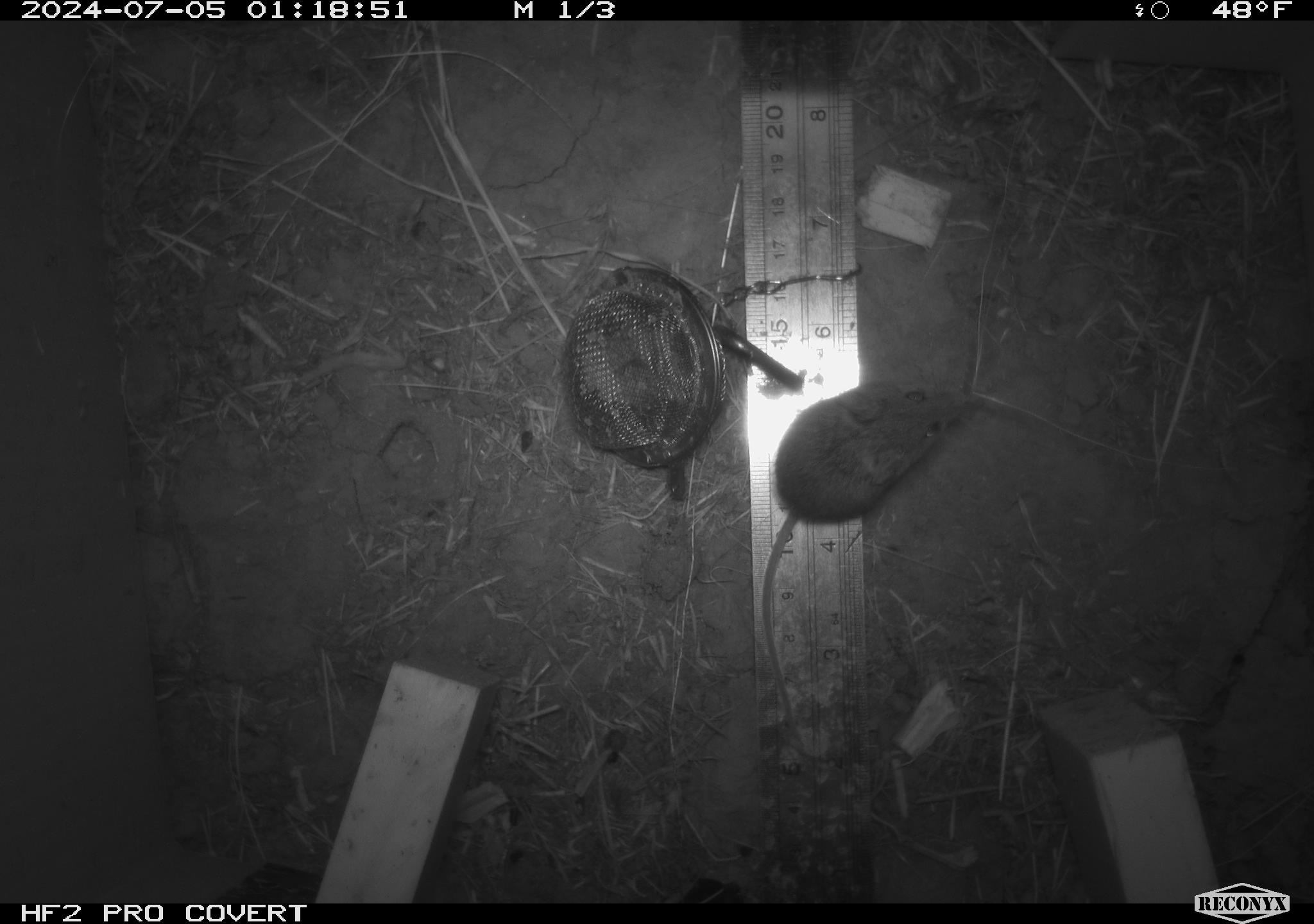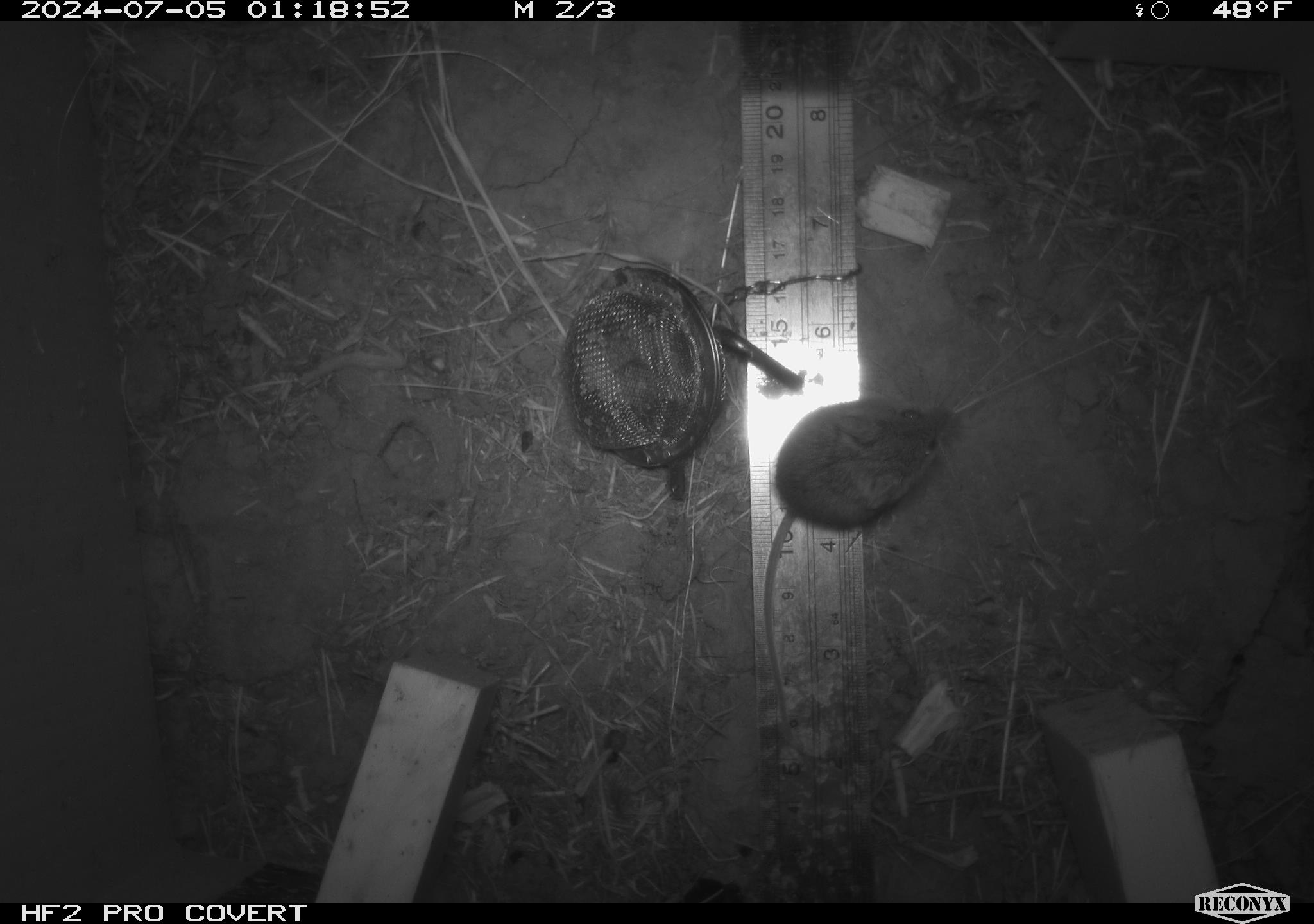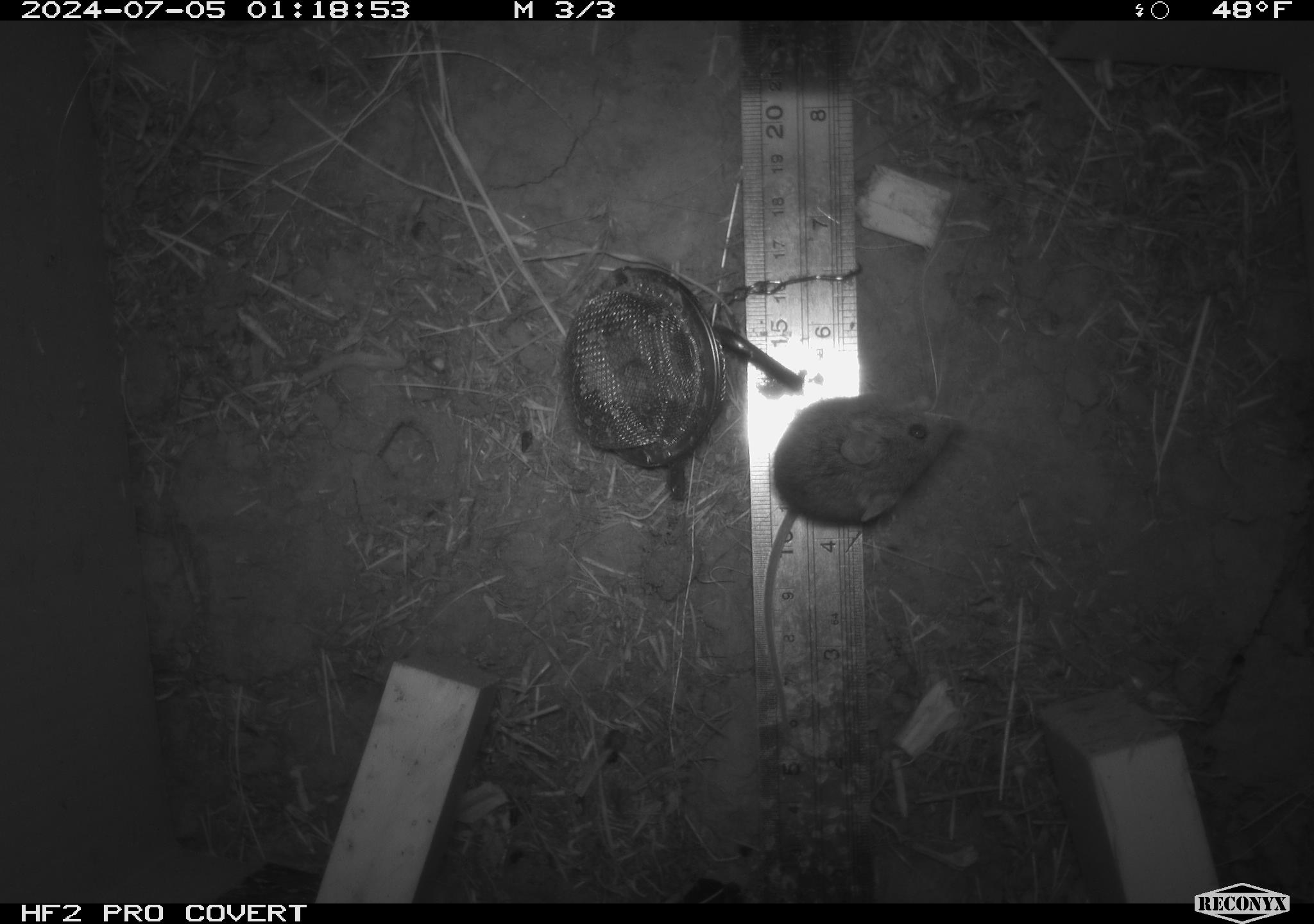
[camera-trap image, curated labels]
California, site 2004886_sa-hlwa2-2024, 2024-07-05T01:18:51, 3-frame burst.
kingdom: Animalia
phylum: Chordata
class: Mammalia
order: Rodentia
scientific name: Rodentia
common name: mouse species